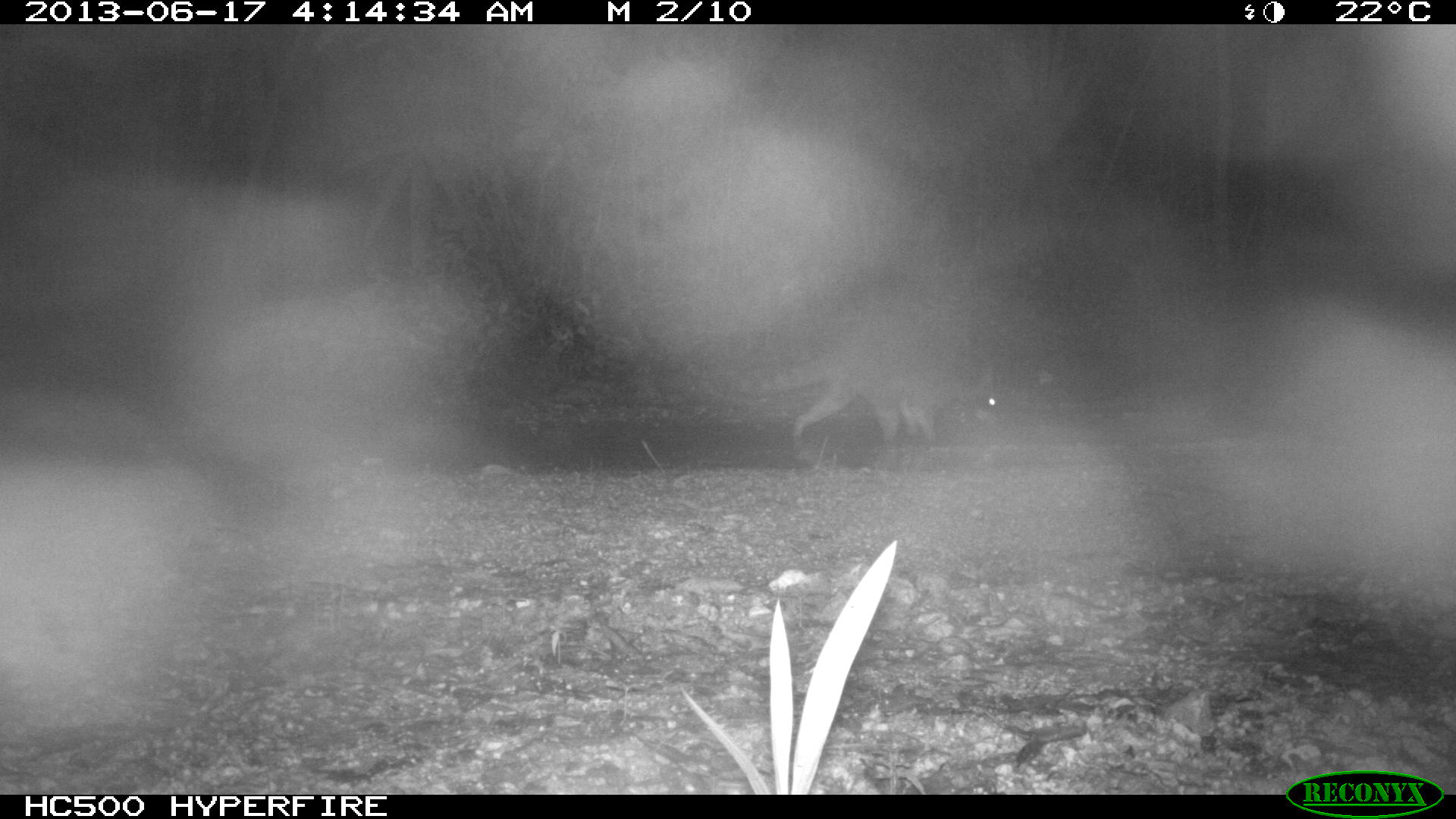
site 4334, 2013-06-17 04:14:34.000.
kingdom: Animalia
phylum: Chordata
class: Mammalia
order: Carnivora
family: Procyonidae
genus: Procyon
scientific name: Procyon lotor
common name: common raccoon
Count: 1.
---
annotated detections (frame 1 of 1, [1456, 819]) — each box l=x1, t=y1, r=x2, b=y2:
procyon lotor: l=715, t=309, r=1003, b=464